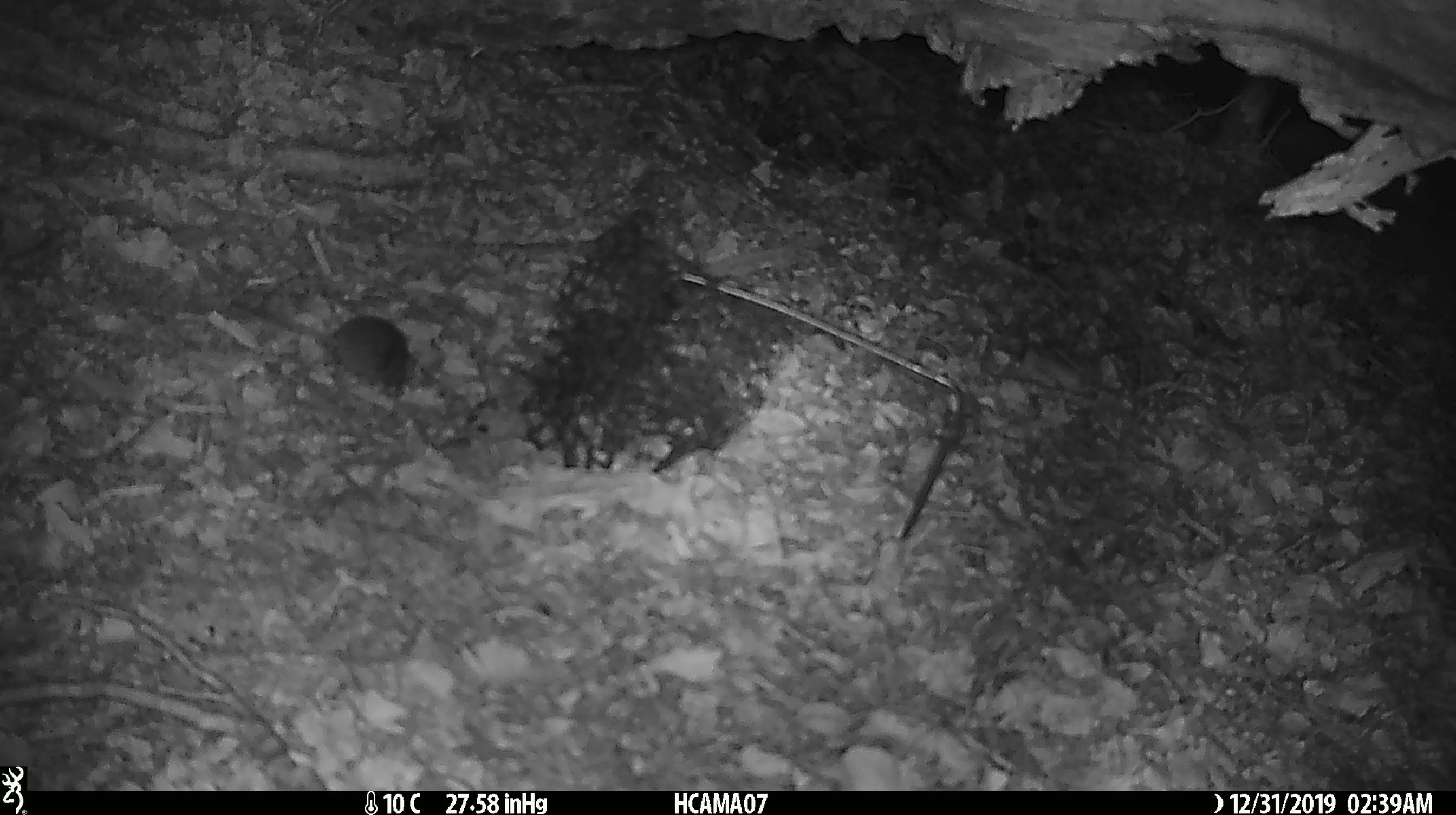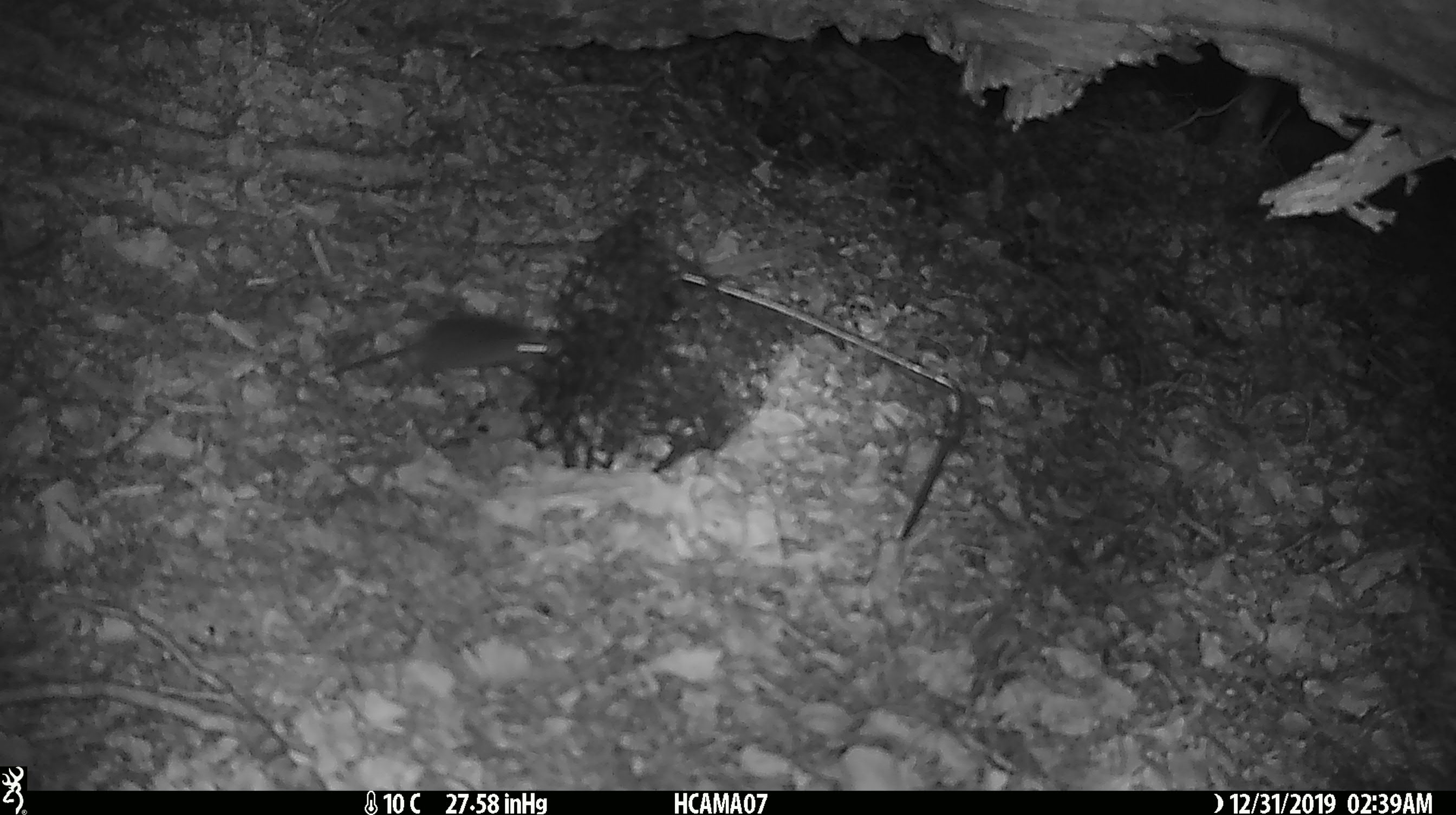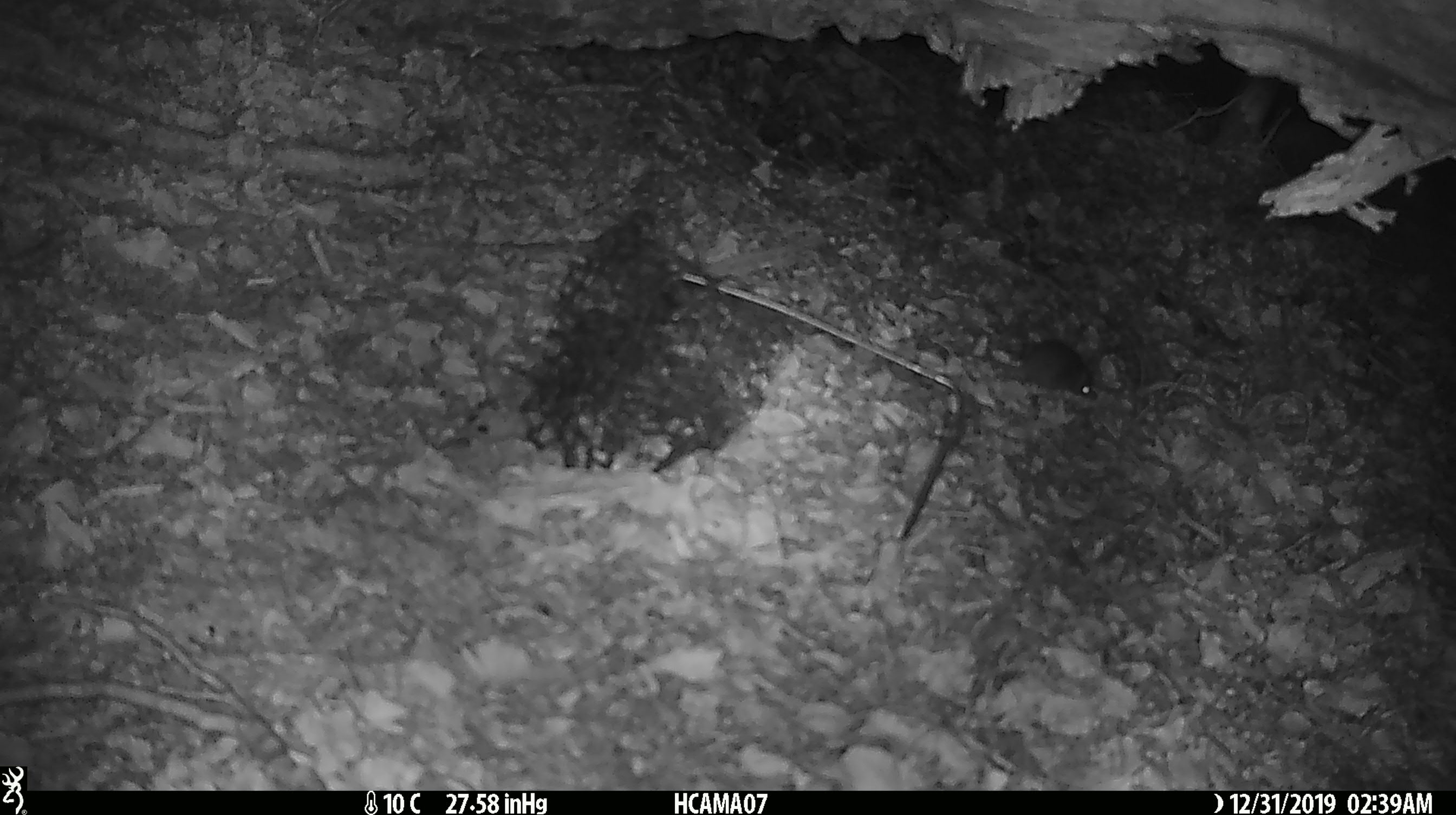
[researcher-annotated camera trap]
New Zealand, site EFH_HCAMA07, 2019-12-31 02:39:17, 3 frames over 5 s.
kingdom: Animalia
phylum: Chordata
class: Mammalia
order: Rodentia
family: Muridae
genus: Mus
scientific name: Mus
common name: mouse